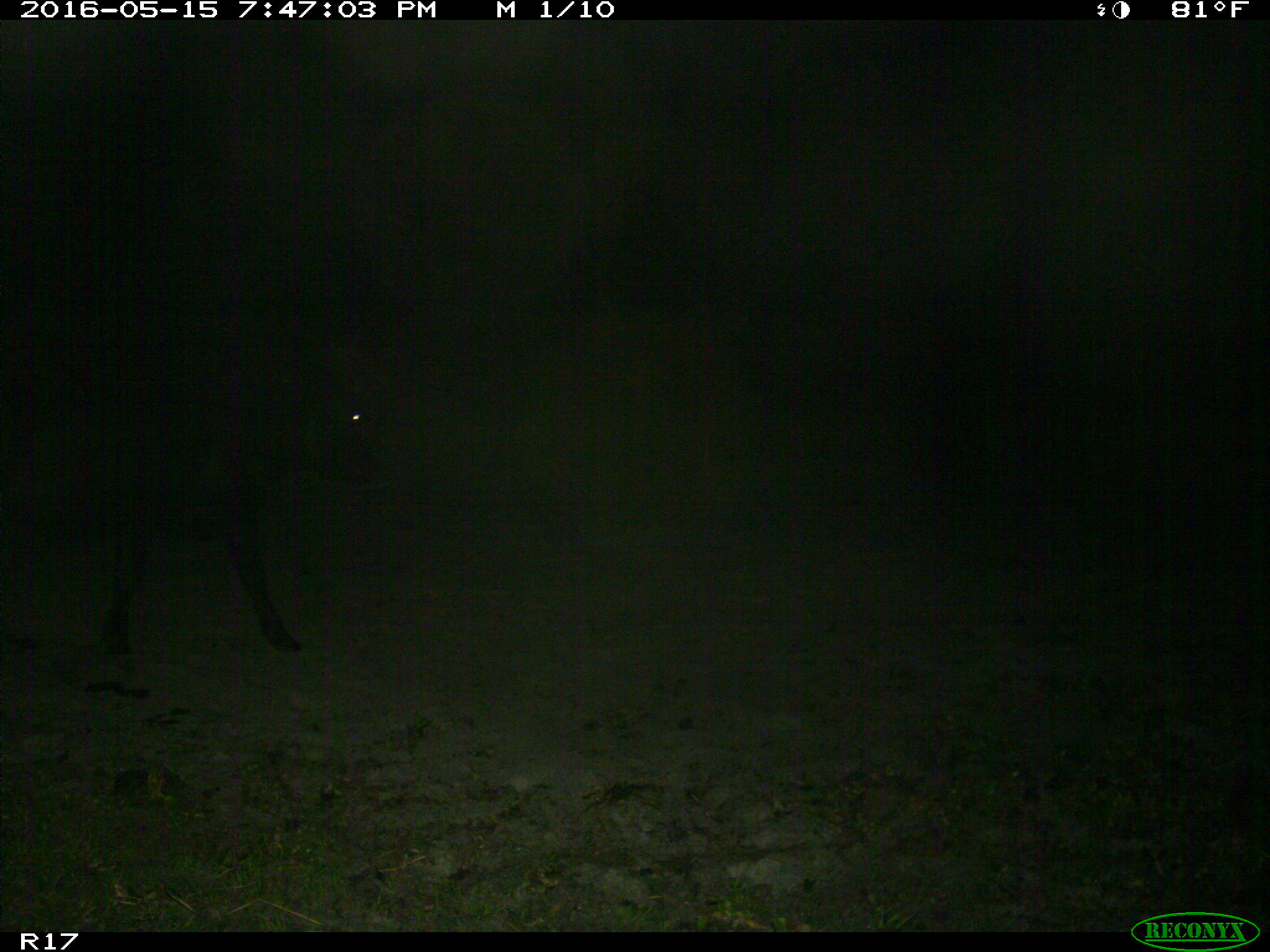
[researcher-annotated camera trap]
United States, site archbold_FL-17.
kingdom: Animalia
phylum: Chordata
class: Mammalia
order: Artiodactyla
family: Bovidae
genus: Bos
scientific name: Bos taurus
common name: domestic cow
Bos taurus (domestic cow).